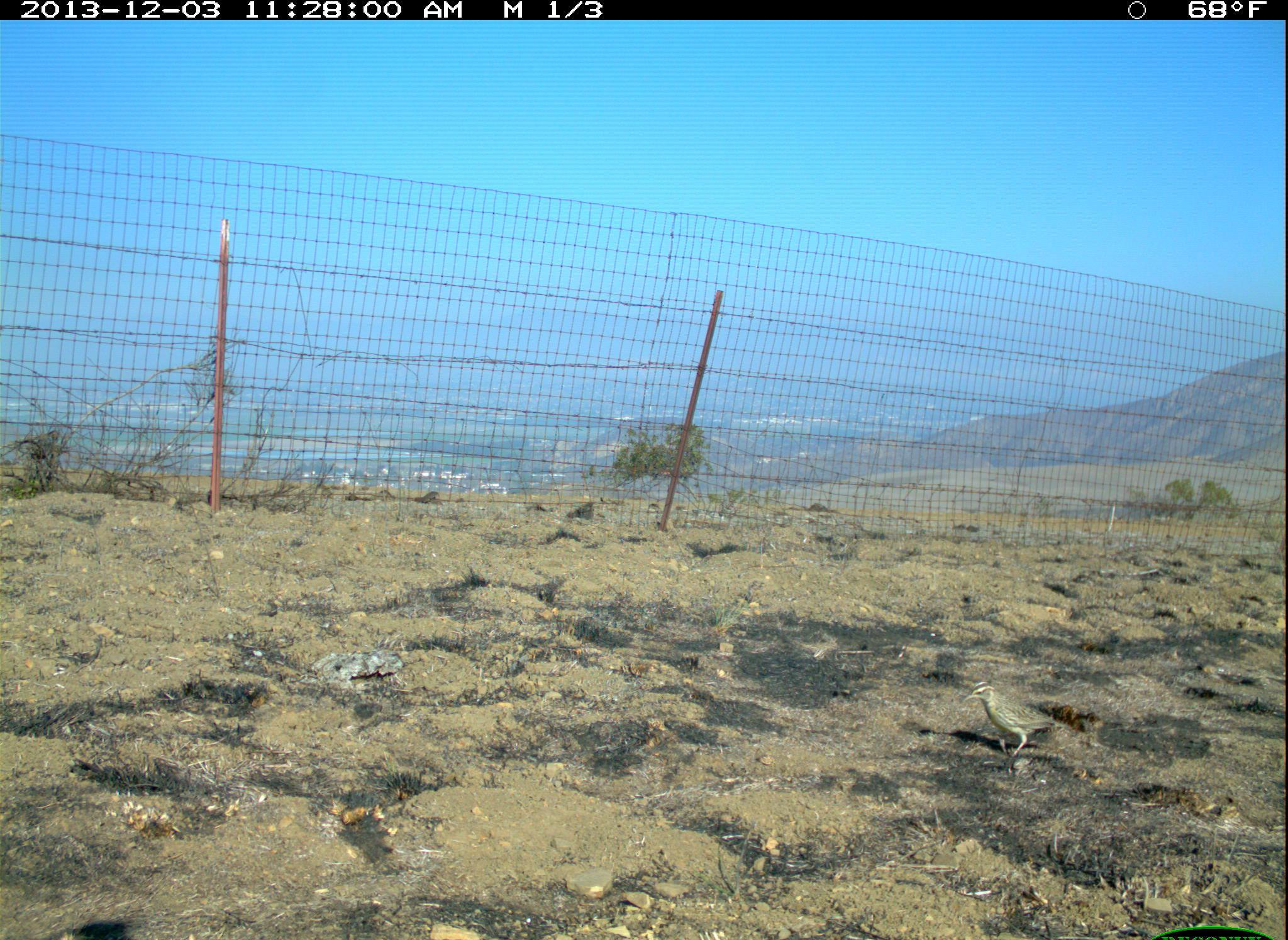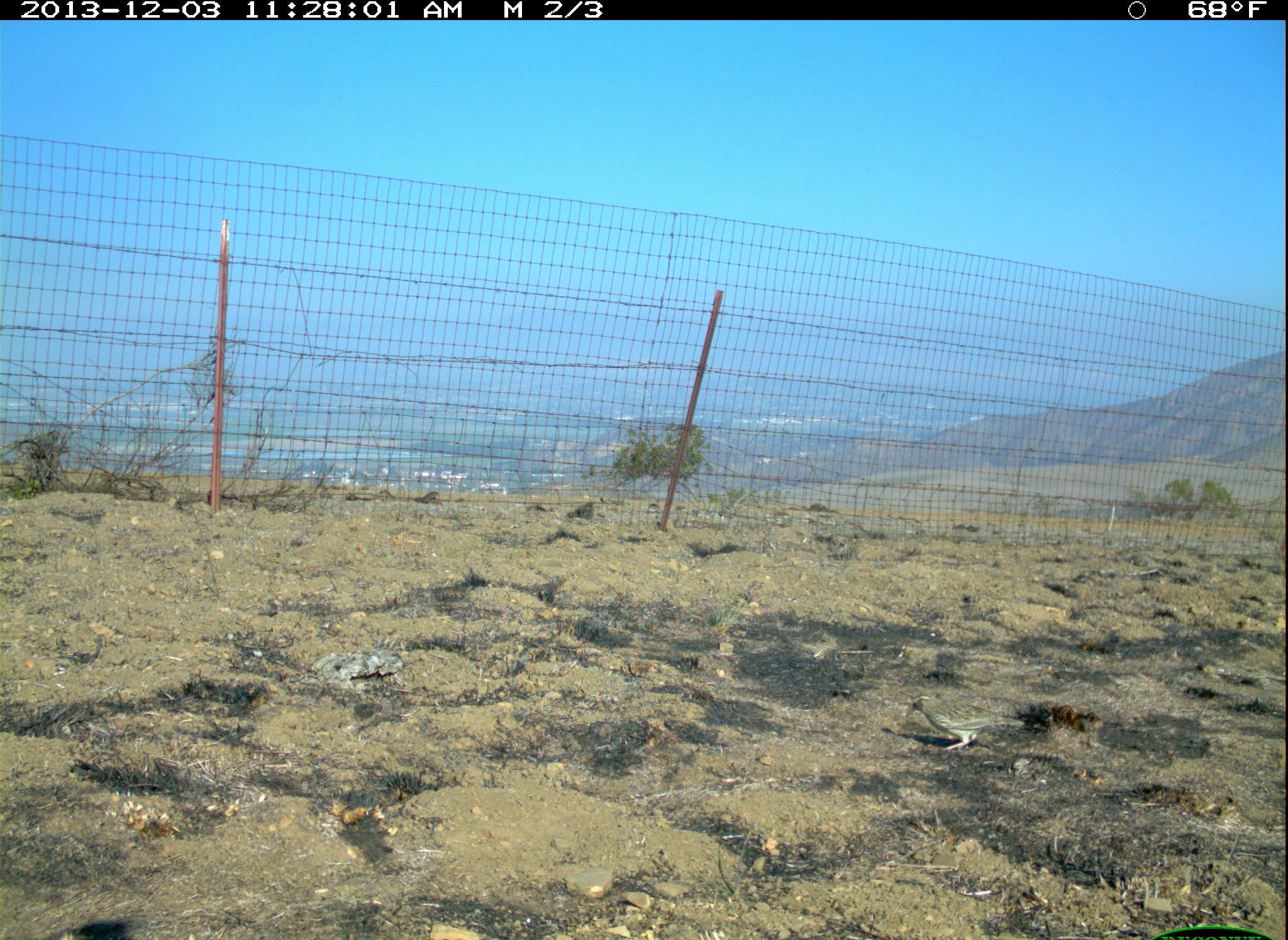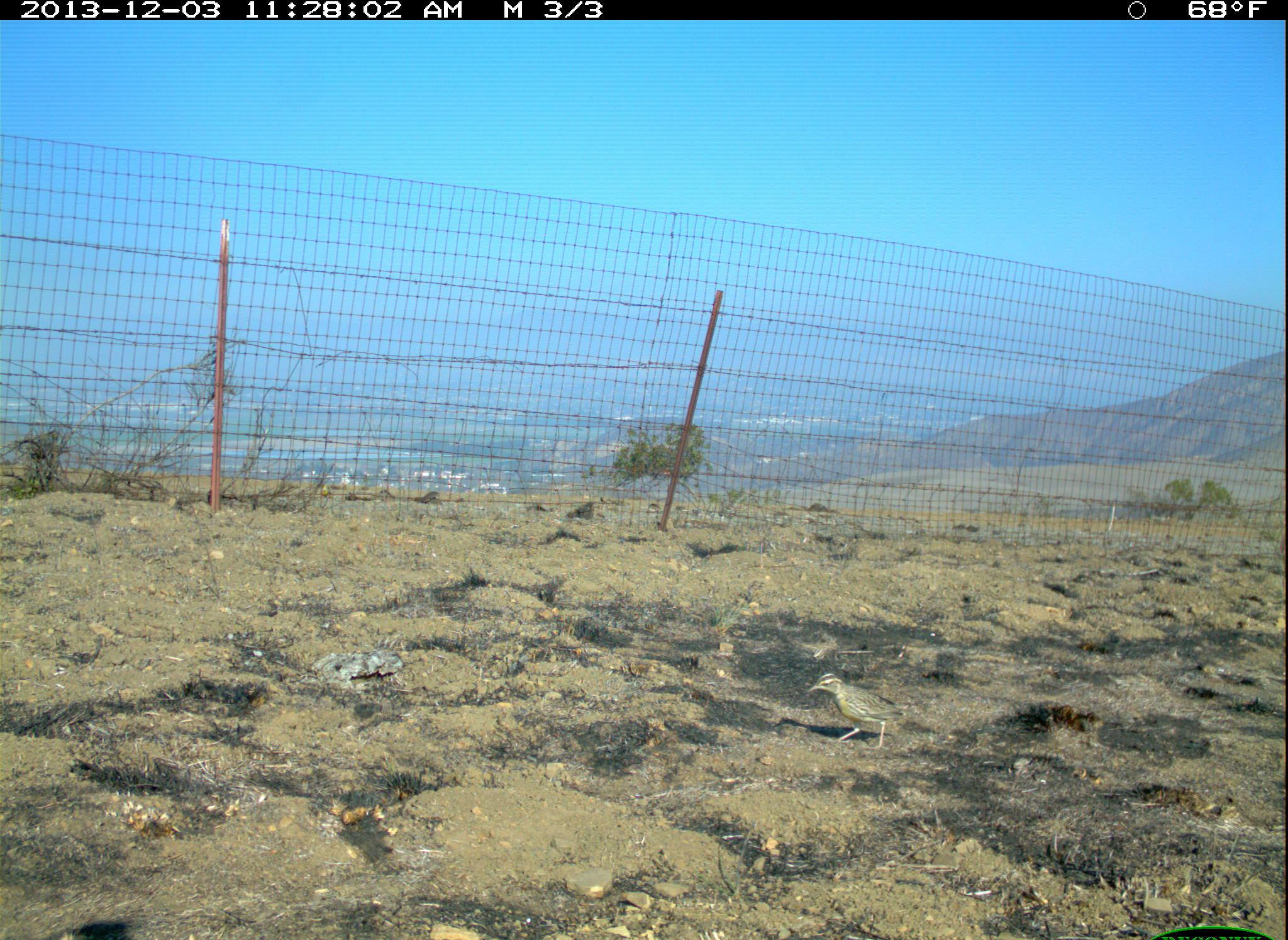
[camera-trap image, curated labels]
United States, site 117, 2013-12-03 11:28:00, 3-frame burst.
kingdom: Animalia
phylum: Chordata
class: Aves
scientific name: Aves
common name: bird